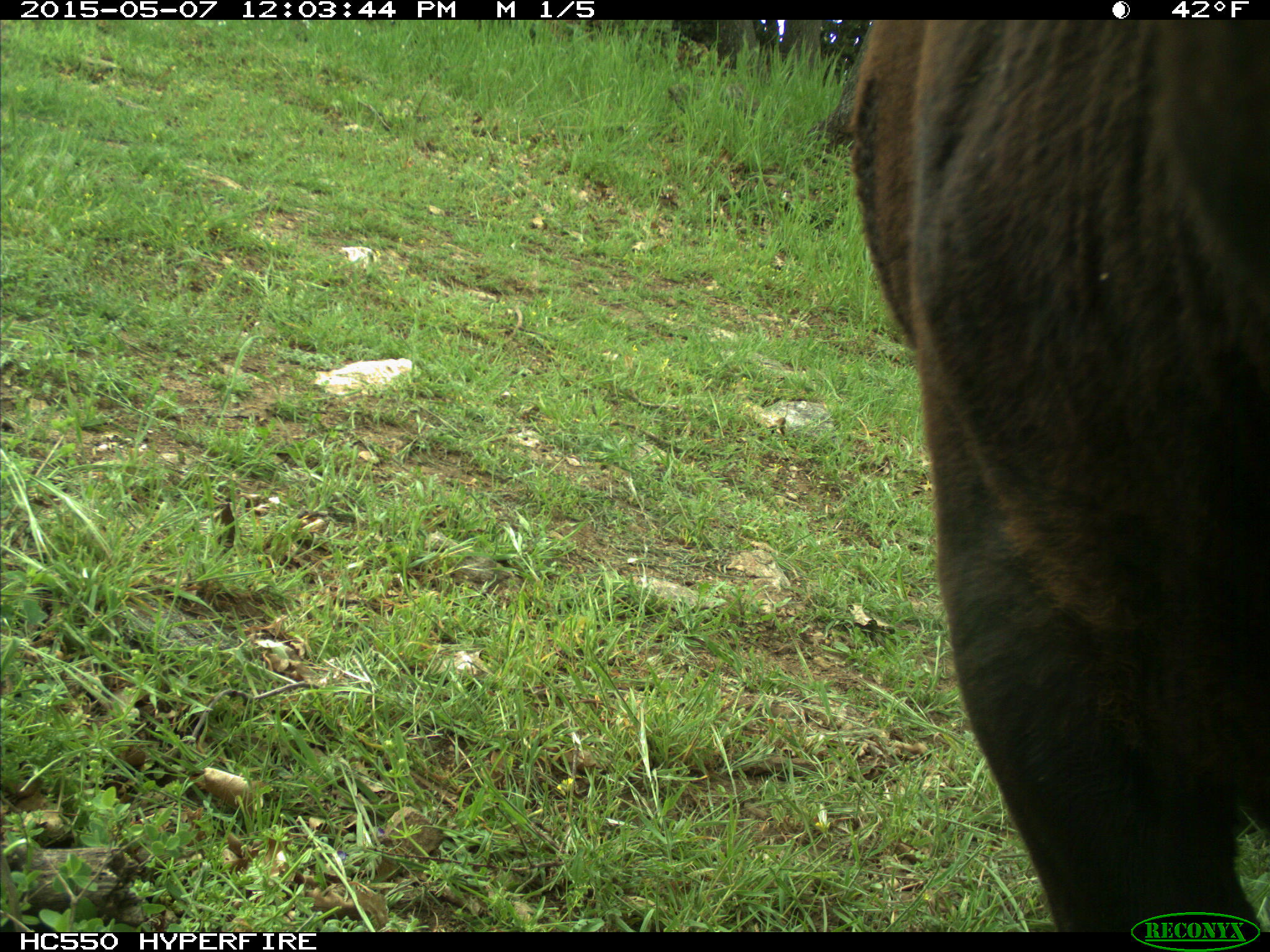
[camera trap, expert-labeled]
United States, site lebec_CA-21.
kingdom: Animalia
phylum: Chordata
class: Mammalia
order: Artiodactyla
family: Bovidae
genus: Bos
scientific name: Bos taurus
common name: domestic cow